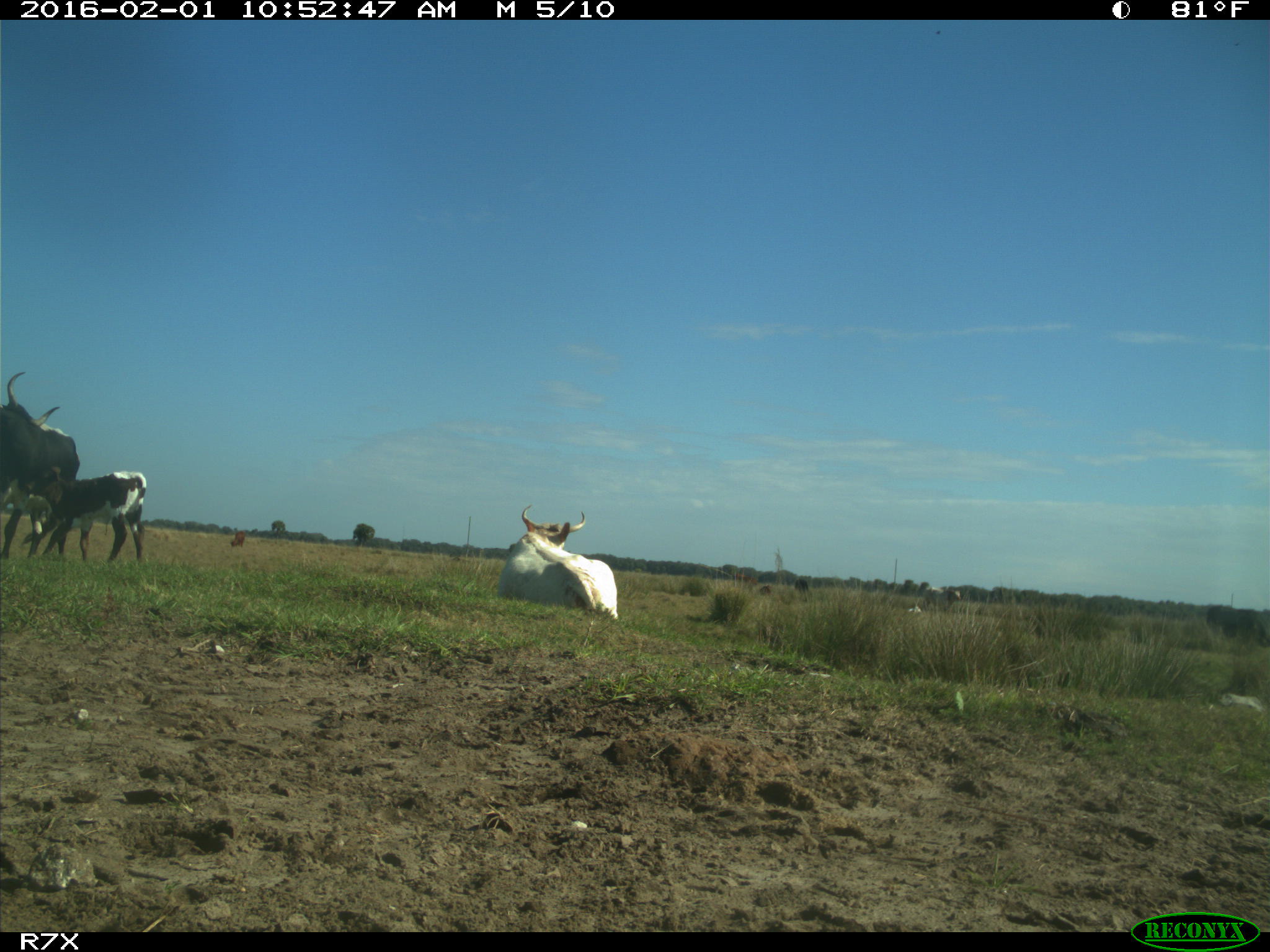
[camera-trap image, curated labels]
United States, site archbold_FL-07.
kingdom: Animalia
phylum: Chordata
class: Mammalia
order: Artiodactyla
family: Bovidae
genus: Bos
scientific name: Bos taurus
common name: domestic cow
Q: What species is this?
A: Bos taurus (domestic cow).